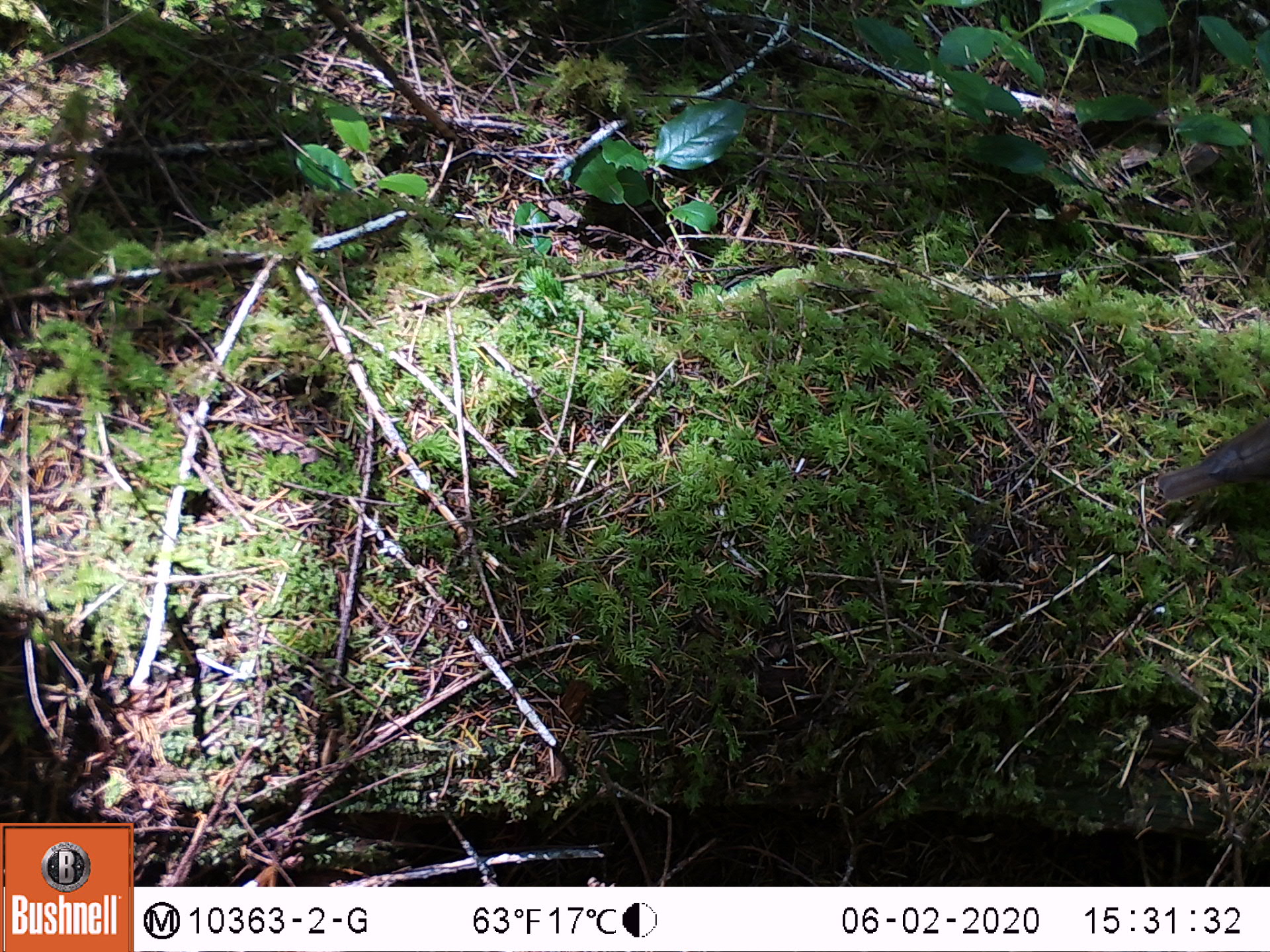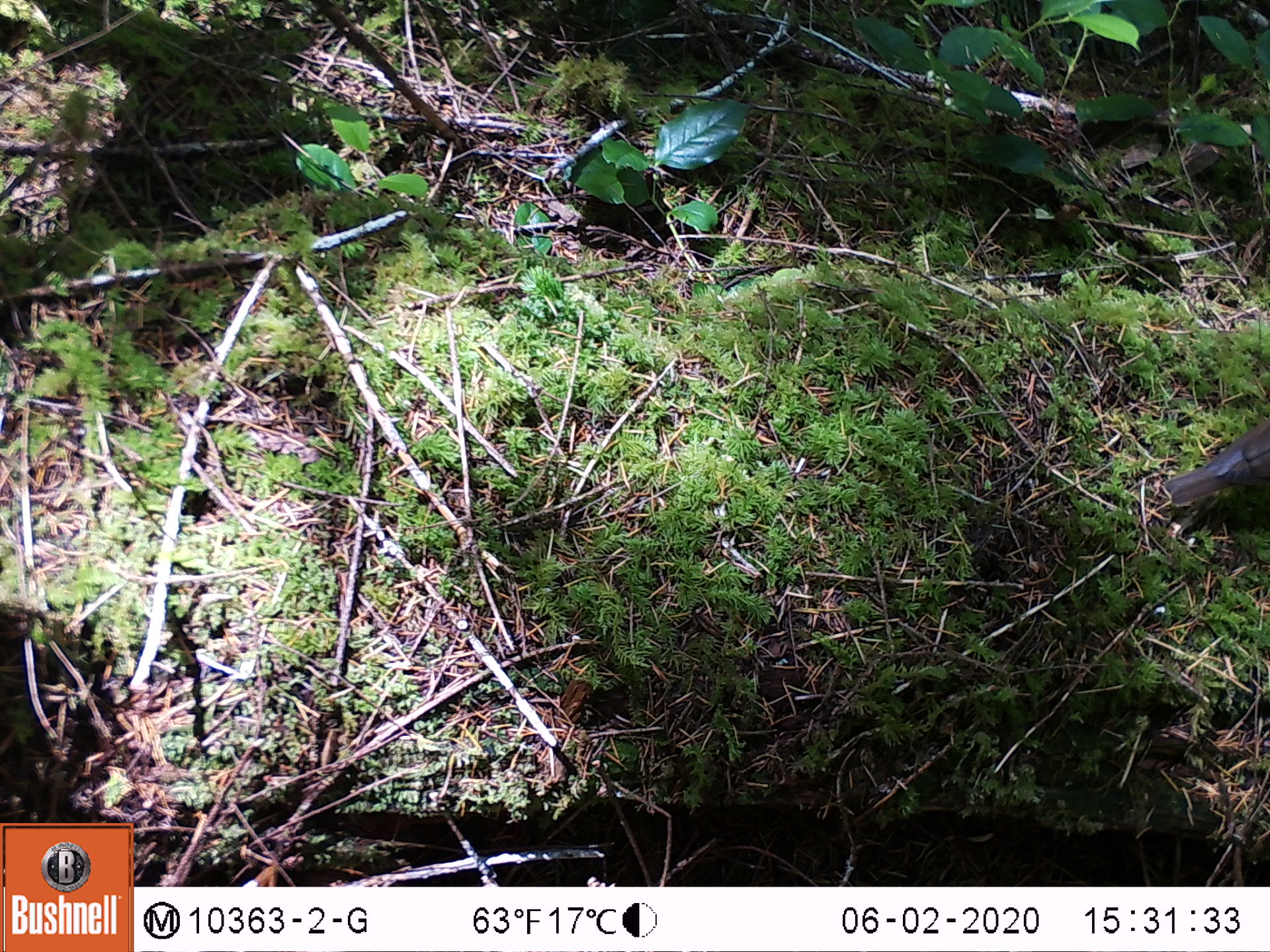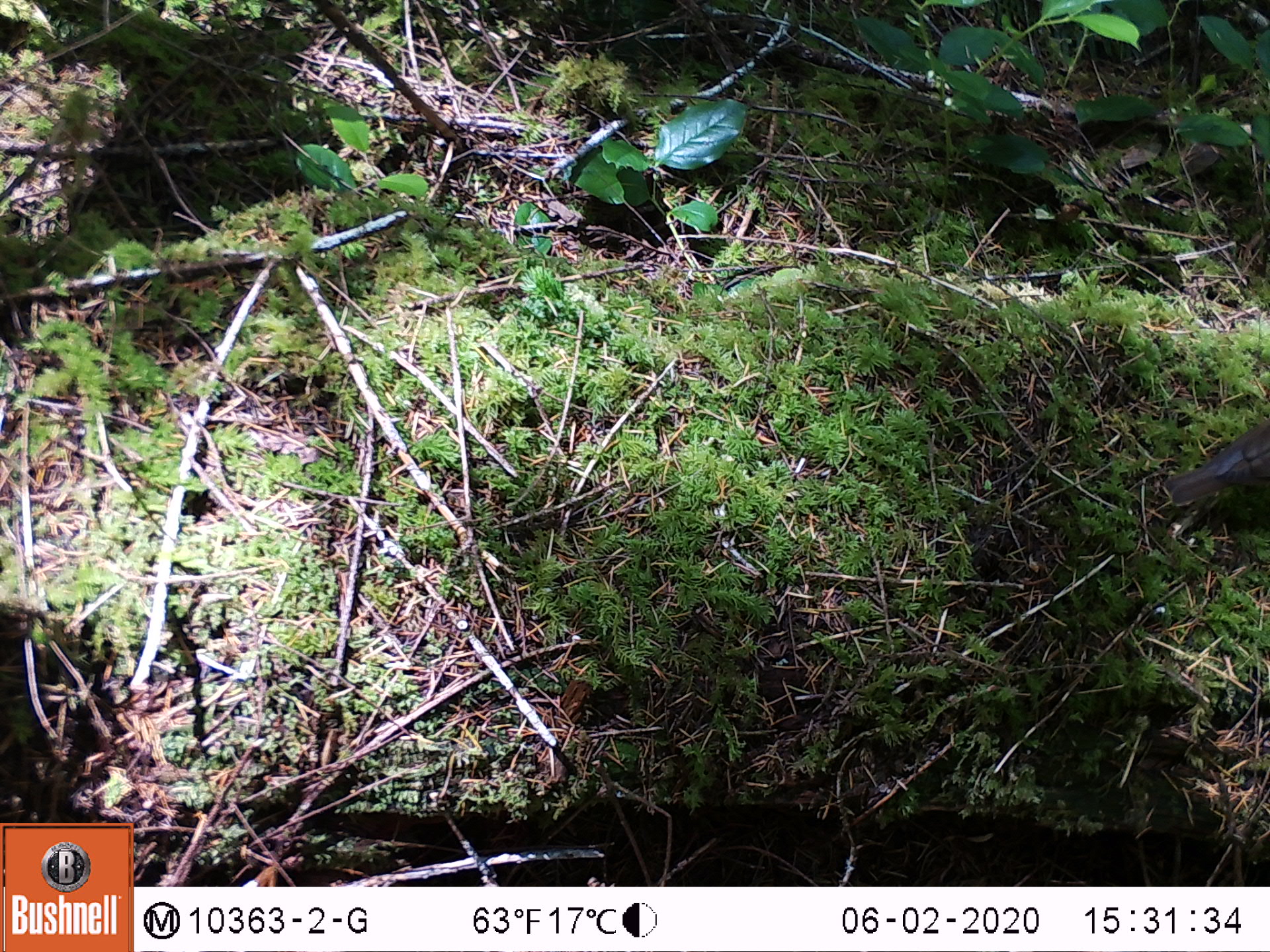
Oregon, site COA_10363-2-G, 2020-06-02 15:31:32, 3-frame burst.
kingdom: Animalia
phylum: Chordata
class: Aves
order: Passeriformes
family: Passerellidae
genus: Junco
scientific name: Junco hyemalis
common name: dark-eyed junco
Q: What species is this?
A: Dark-eyed junco (Junco hyemalis).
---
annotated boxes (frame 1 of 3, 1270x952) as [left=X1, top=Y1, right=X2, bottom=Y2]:
dark-eyed junco: [left=1157, top=411, right=1263, bottom=508]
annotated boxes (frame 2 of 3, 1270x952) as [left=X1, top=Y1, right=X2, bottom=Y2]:
dark-eyed junco: [left=1155, top=408, right=1263, bottom=516]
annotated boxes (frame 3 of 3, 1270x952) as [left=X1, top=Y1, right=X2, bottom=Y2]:
dark-eyed junco: [left=1158, top=429, right=1263, bottom=512]